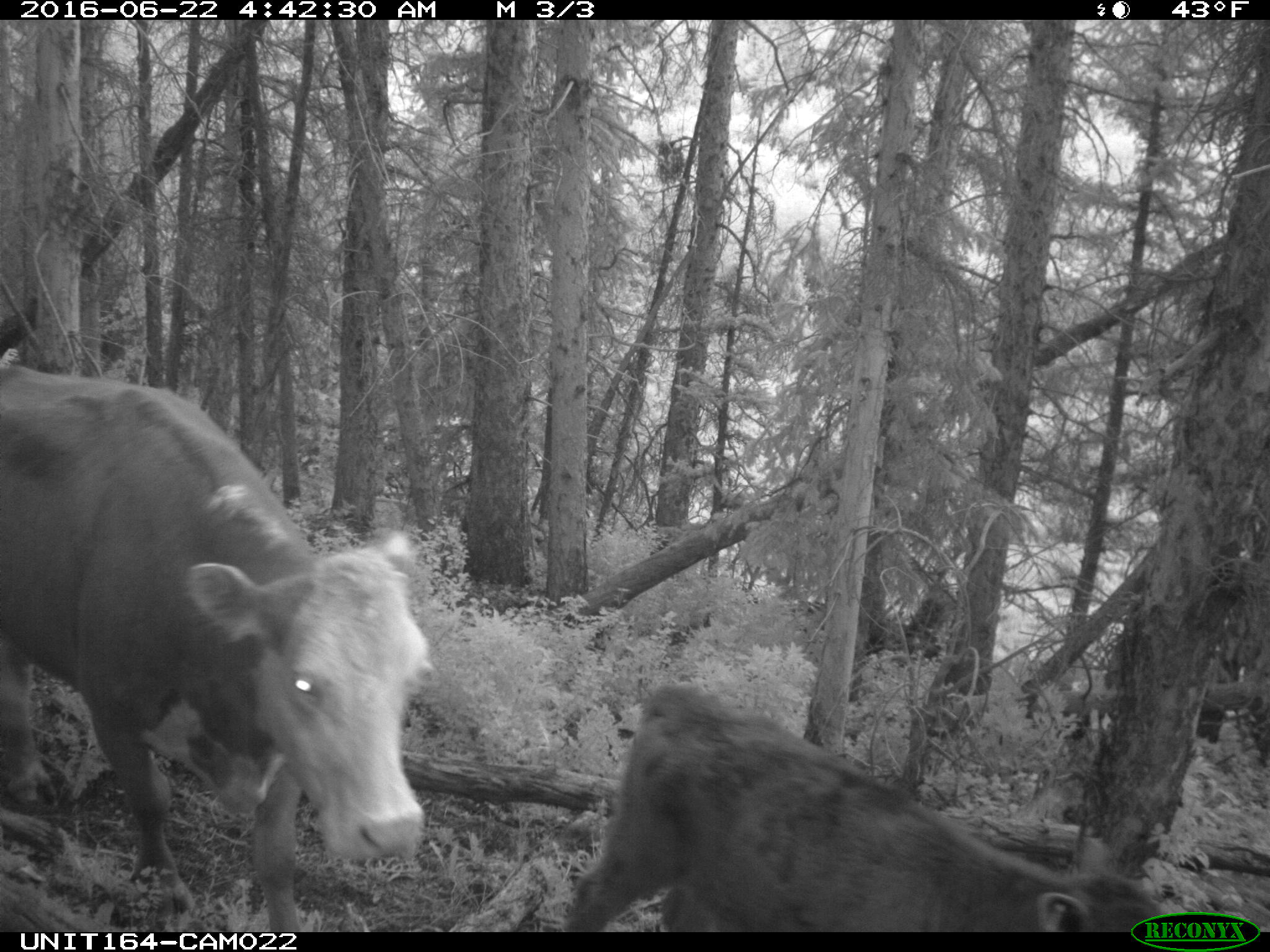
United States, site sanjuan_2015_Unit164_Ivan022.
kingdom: Animalia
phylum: Chordata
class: Mammalia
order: Artiodactyla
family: Bovidae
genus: Bos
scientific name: Bos taurus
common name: domestic cow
Bos taurus (domestic cow).